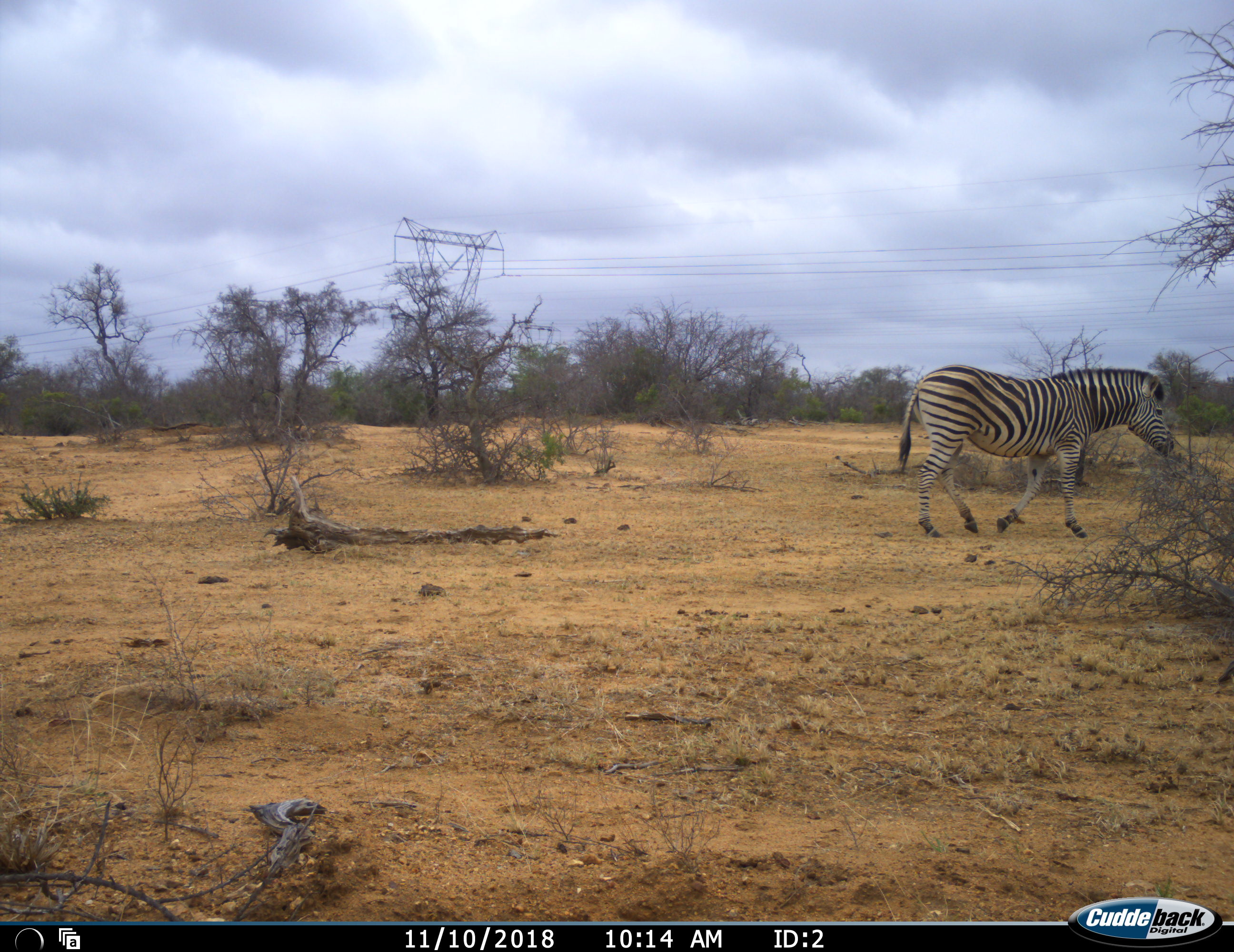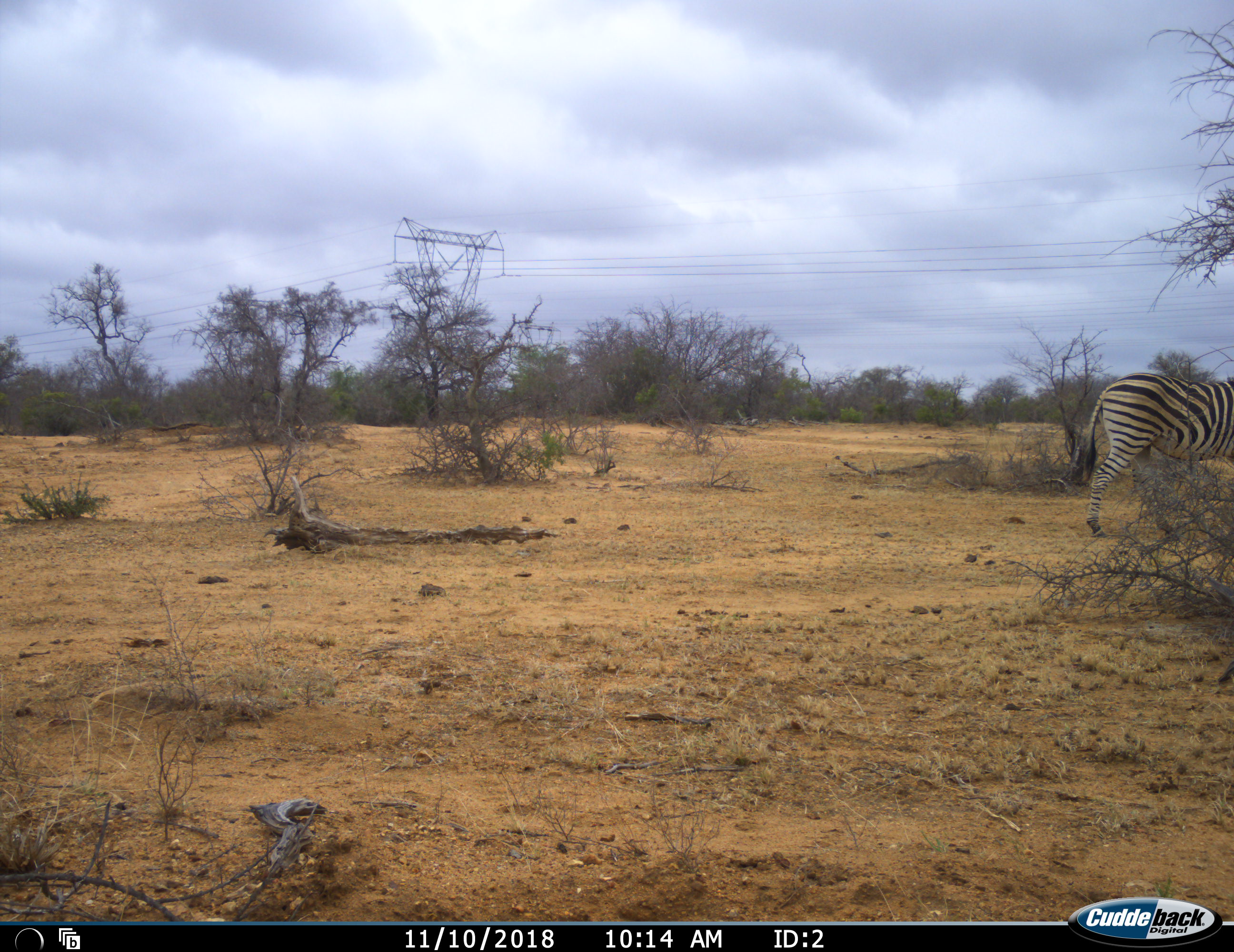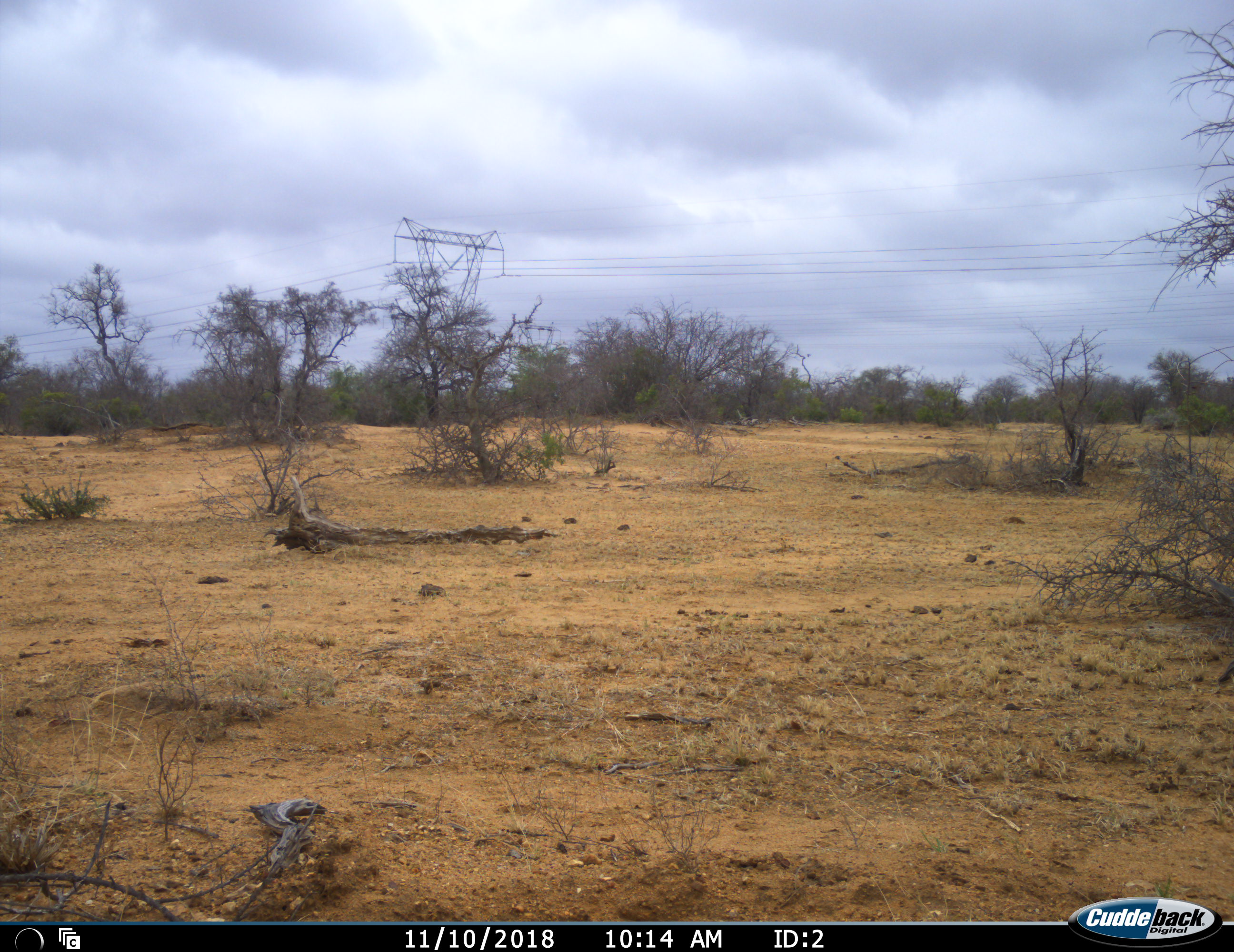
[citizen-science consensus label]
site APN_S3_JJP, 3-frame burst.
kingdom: Animalia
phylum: Chordata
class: Mammalia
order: Perissodactyla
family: Equidae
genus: Equus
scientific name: Equus quagga burchellii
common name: burchell's zebra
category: zebraburchells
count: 1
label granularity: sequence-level